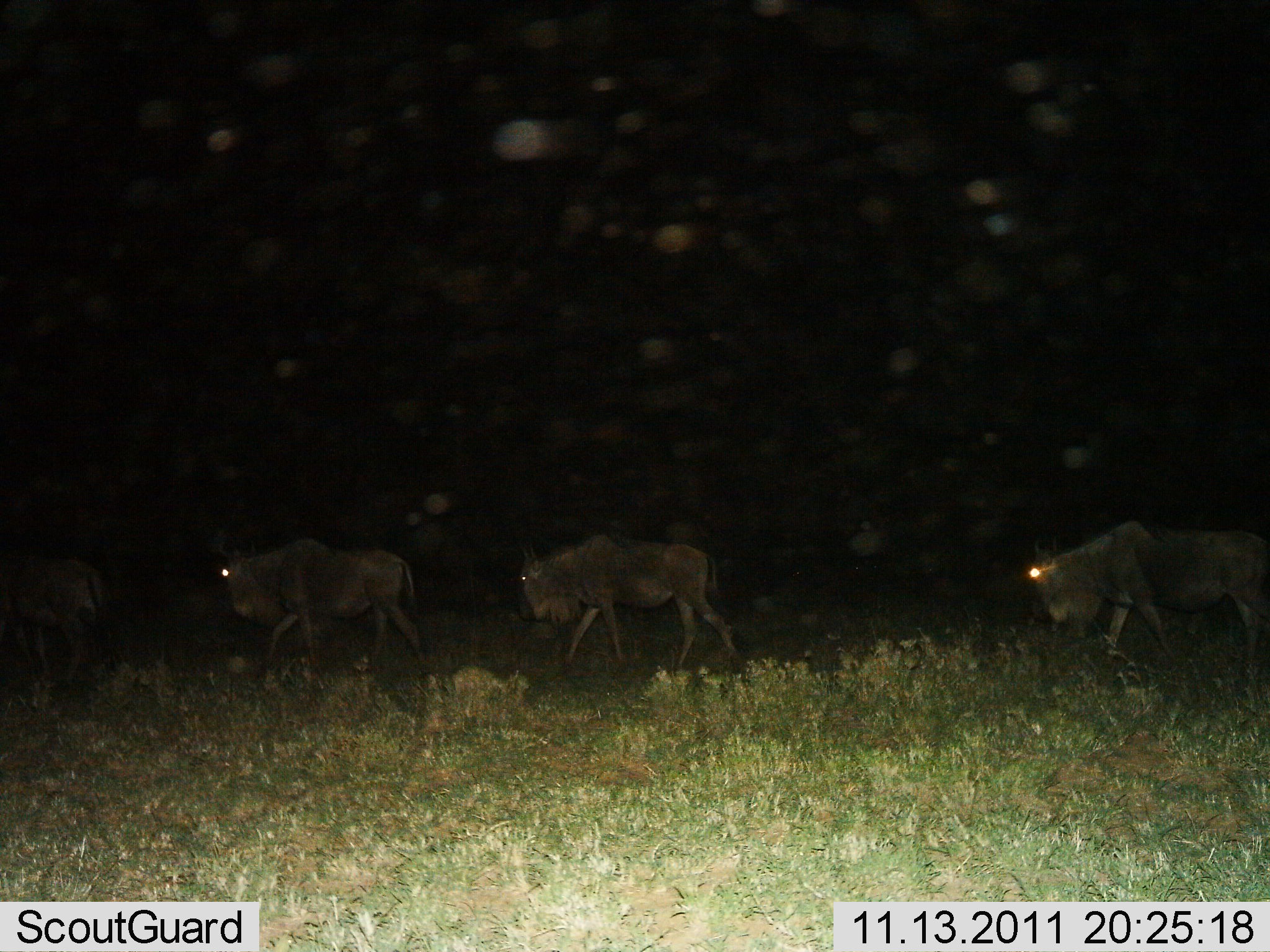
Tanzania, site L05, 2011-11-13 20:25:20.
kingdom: Animalia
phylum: Chordata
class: Mammalia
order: Artiodactyla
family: Bovidae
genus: Connochaetes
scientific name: Connochaetes taurinus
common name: blue wildebeest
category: wildebeest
Wildebeest (blue wildebeest) (Connochaetes taurinus), count 4. Behavior (volunteer vote fractions): standing 0%, resting 0%, moving 100%, interacting 0%. Young present (vote fraction): 0%. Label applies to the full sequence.